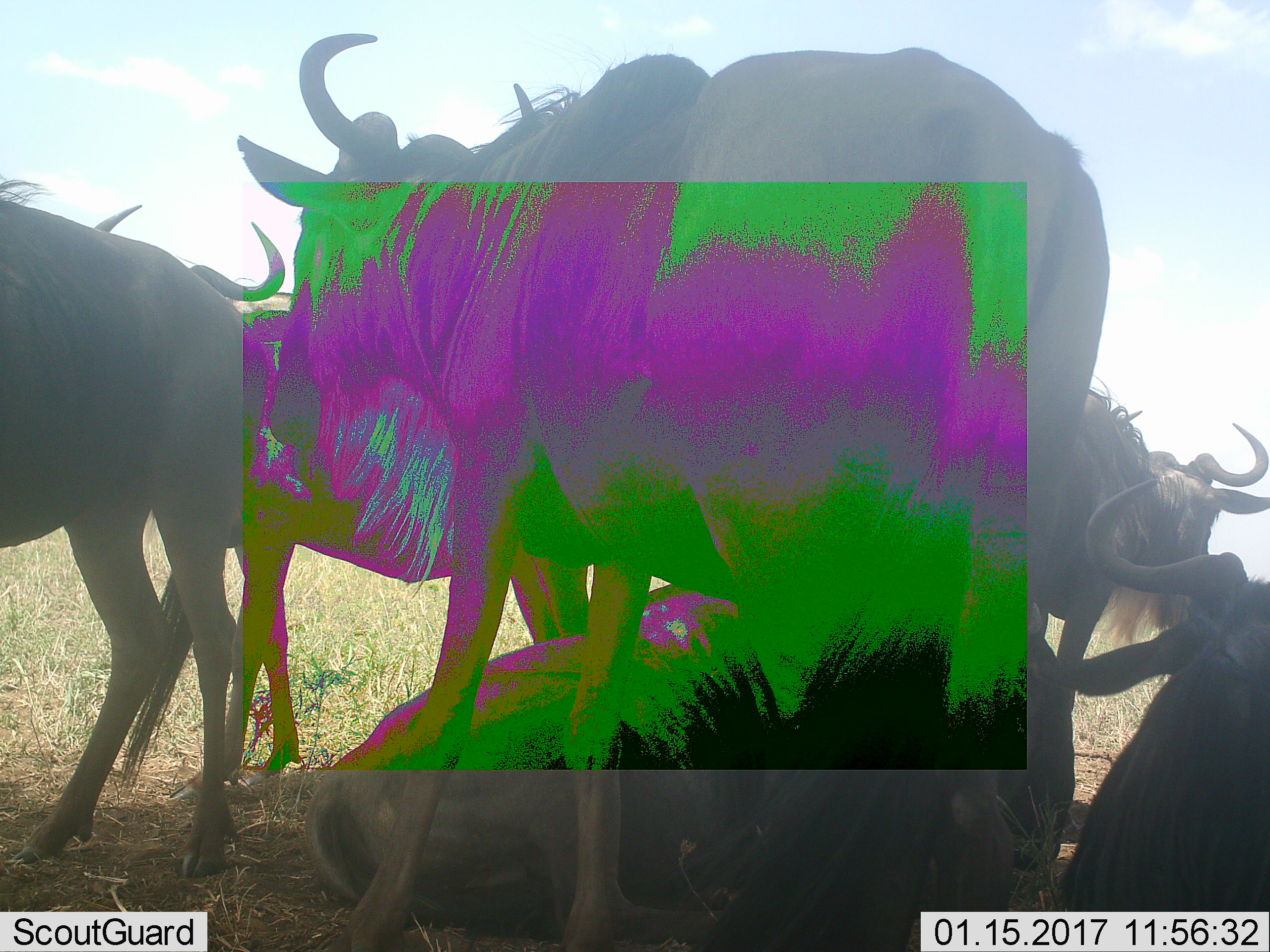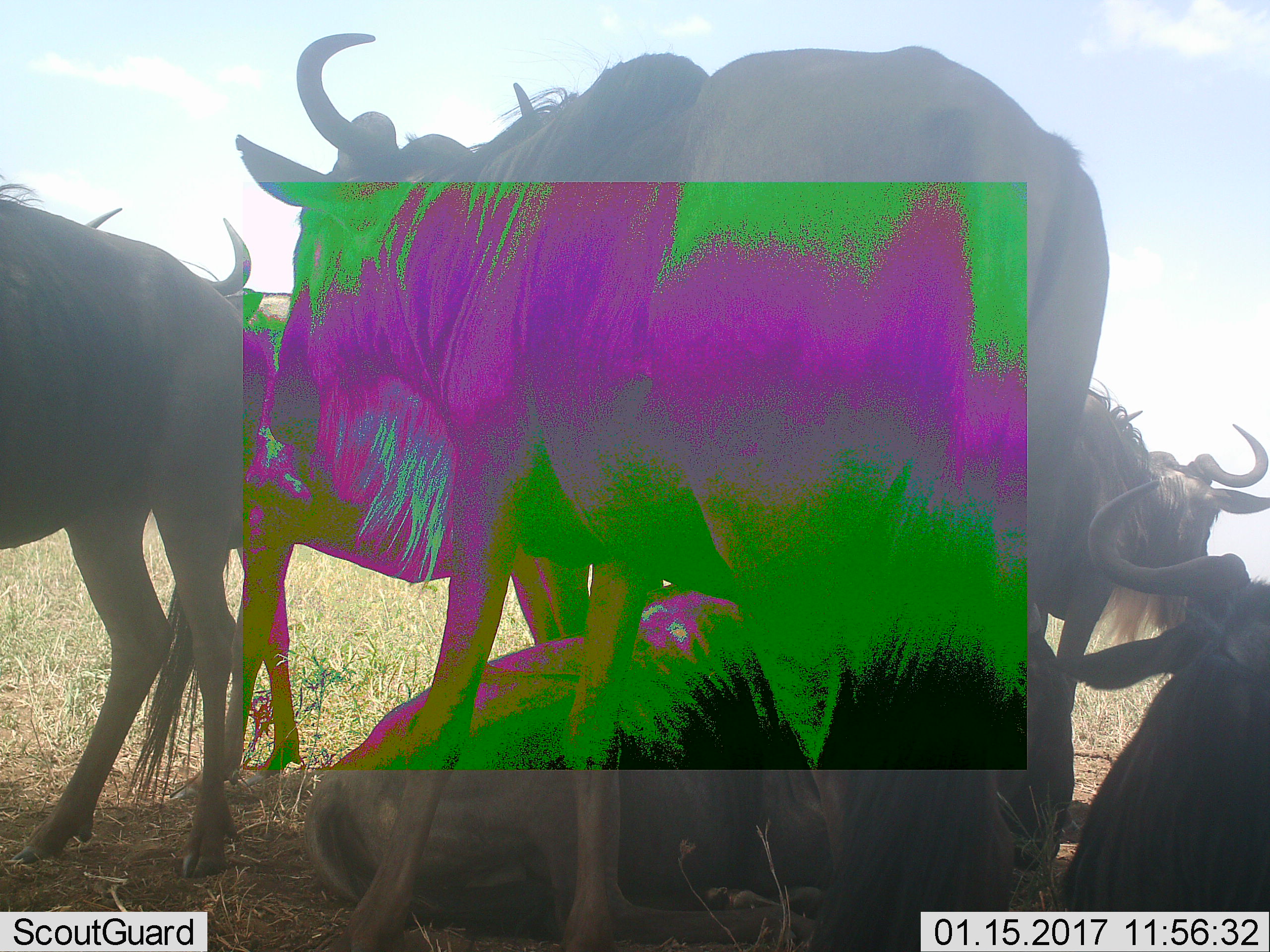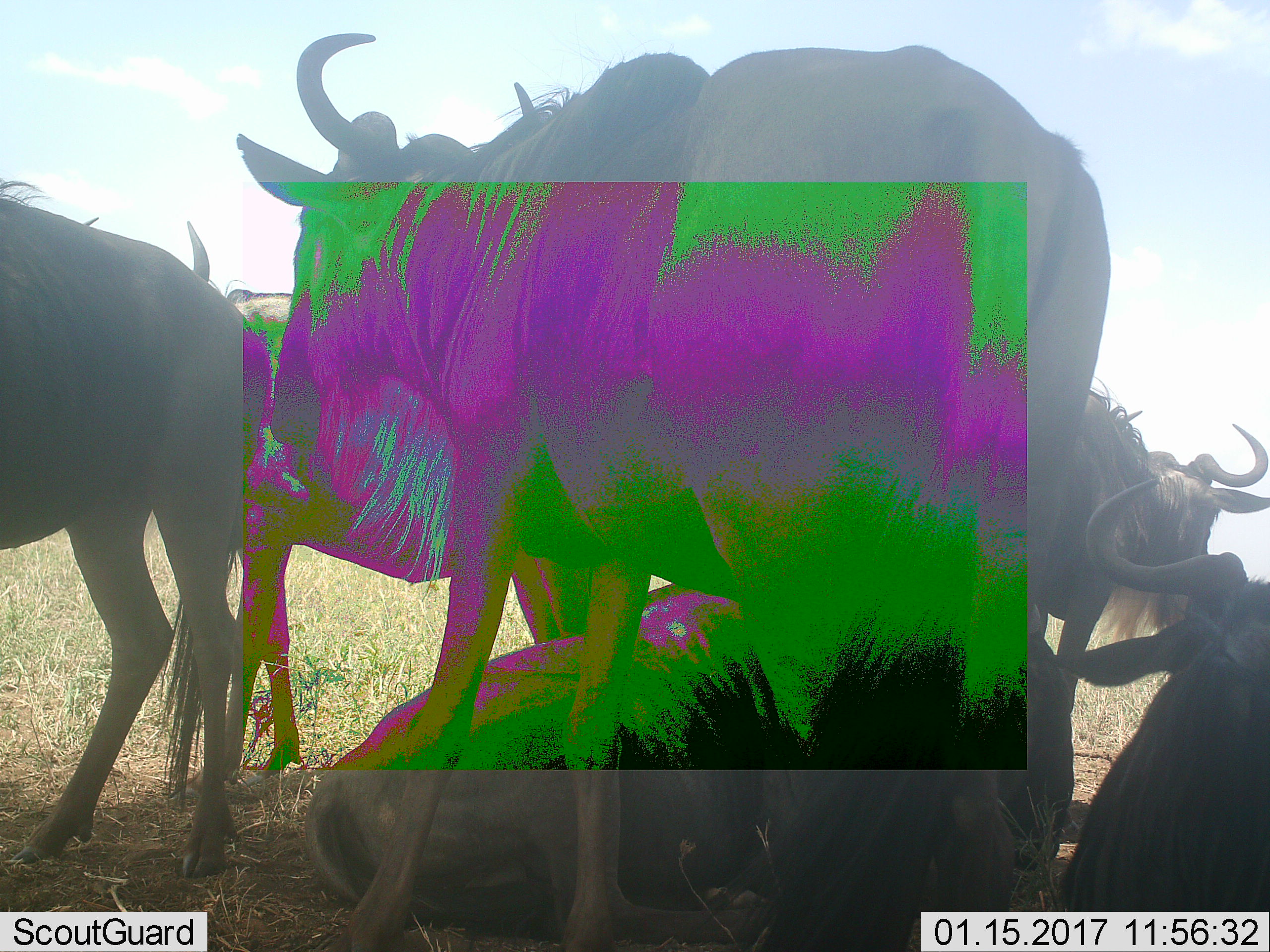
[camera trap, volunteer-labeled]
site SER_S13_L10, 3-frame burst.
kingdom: Animalia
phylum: Chordata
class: Mammalia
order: Artiodactyla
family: Bovidae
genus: Connochaetes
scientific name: Connochaetes taurinus taurinus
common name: blue wildebeest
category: wildebeestblue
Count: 6.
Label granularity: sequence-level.